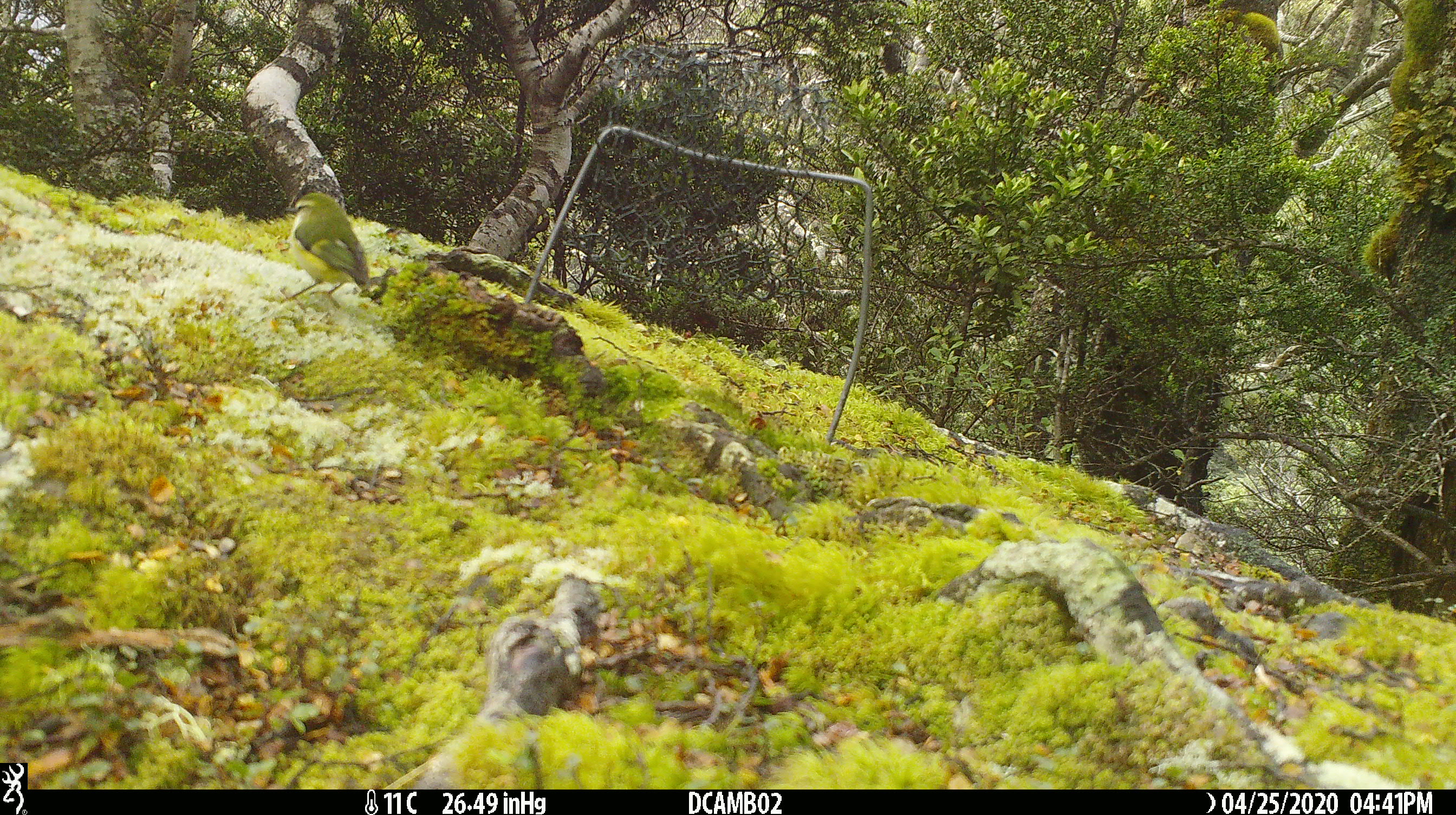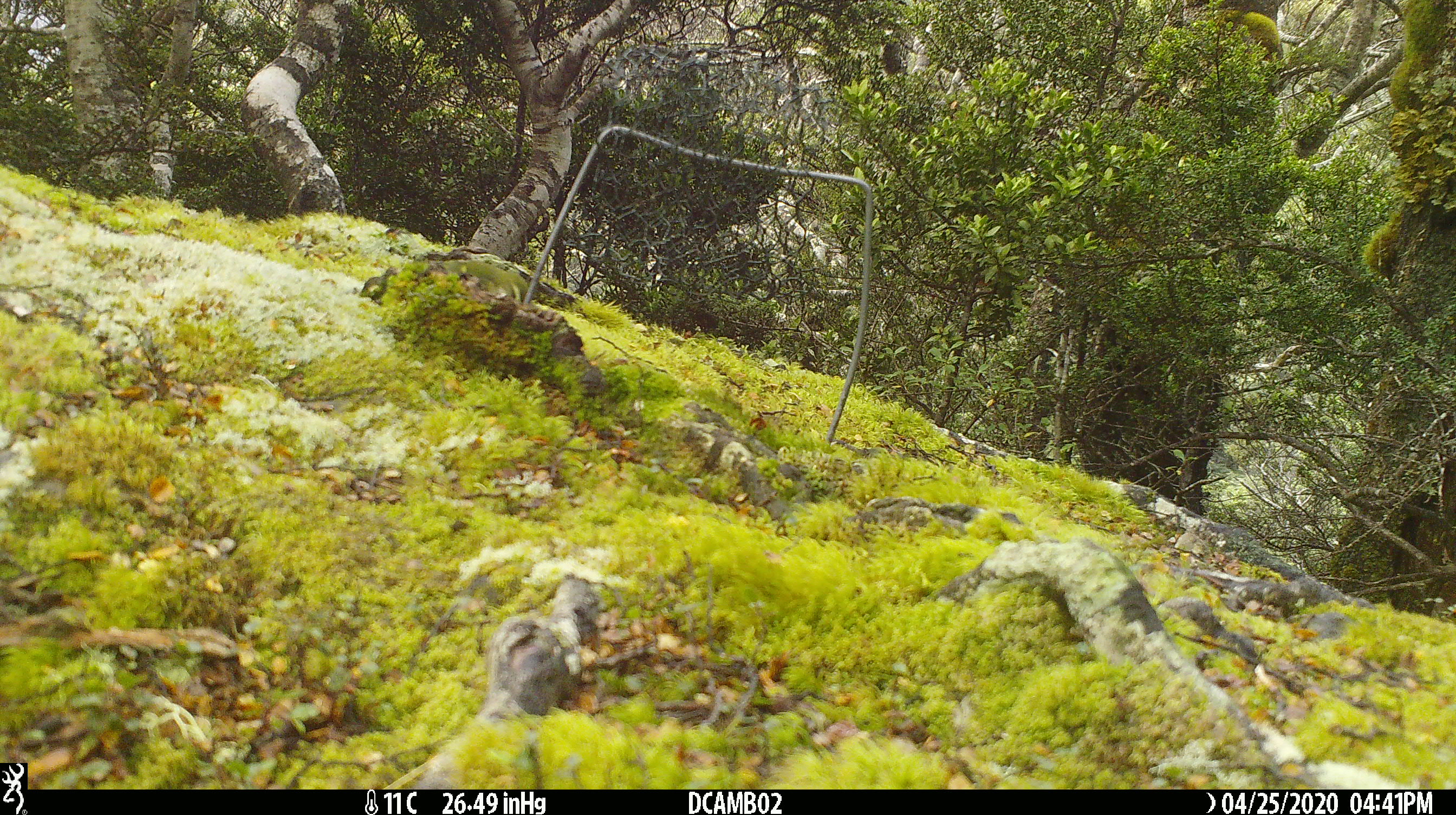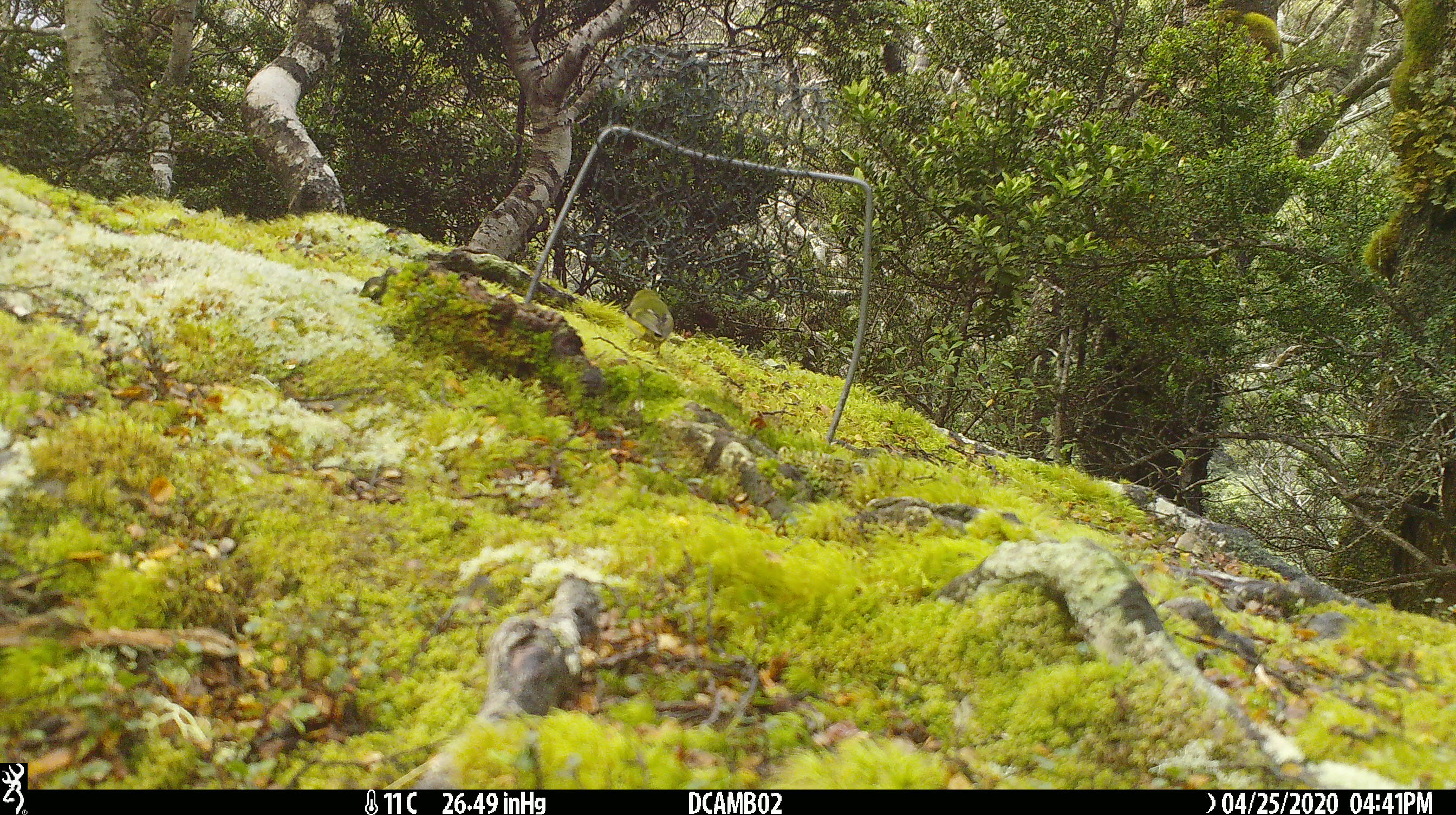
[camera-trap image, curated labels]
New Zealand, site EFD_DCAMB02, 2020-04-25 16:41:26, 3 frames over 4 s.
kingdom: Animalia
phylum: Chordata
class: Aves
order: Passeriformes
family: Acanthisittidae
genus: Acanthisitta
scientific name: Acanthisitta chloris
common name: rifleman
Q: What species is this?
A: Rifleman (Acanthisitta chloris).